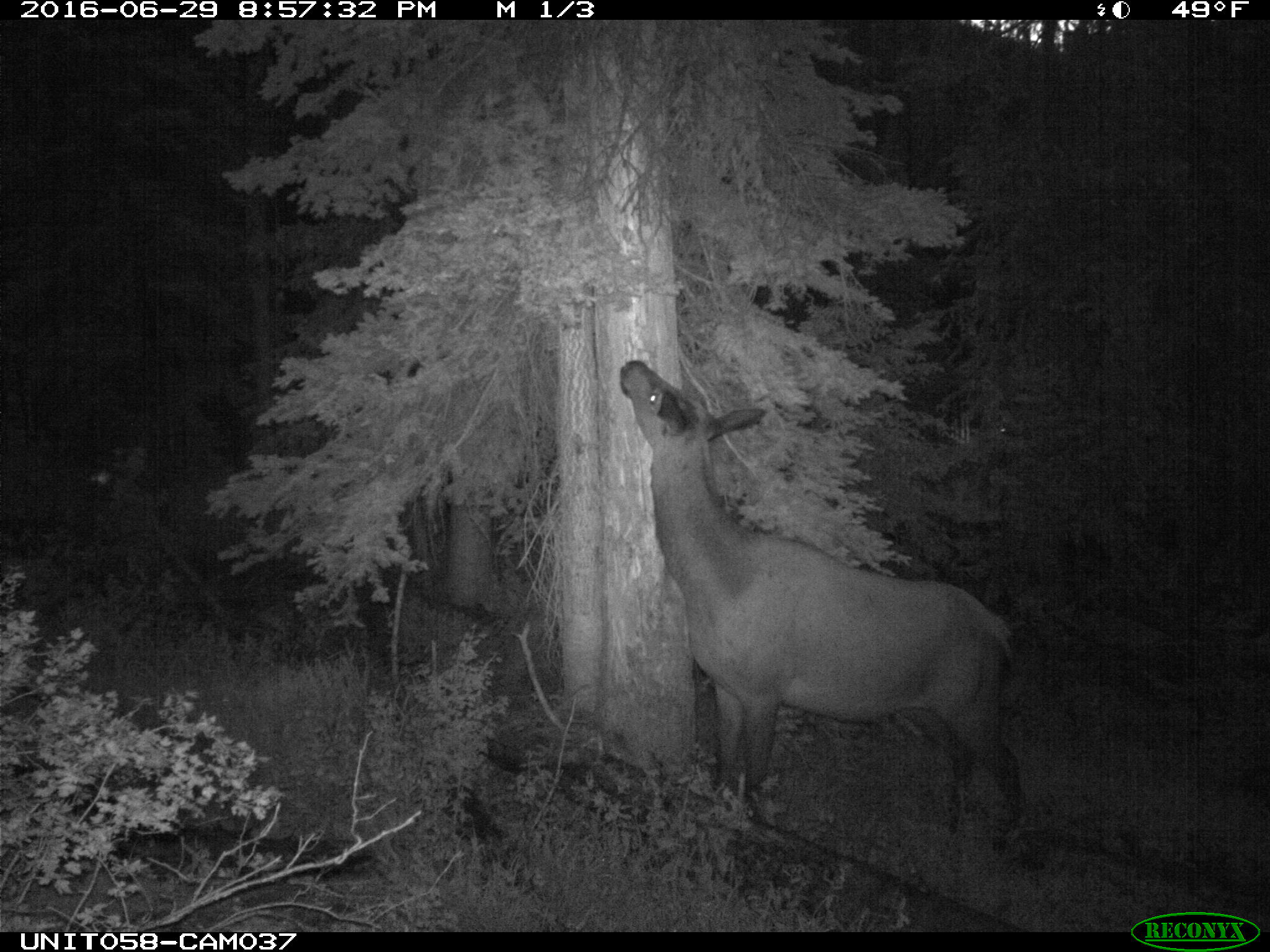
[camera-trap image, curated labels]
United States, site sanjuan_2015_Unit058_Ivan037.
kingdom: Animalia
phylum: Chordata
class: Mammalia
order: Artiodactyla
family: Cervidae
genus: Cervus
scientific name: Cervus elaphus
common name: red deer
Cervus elaphus (red deer).